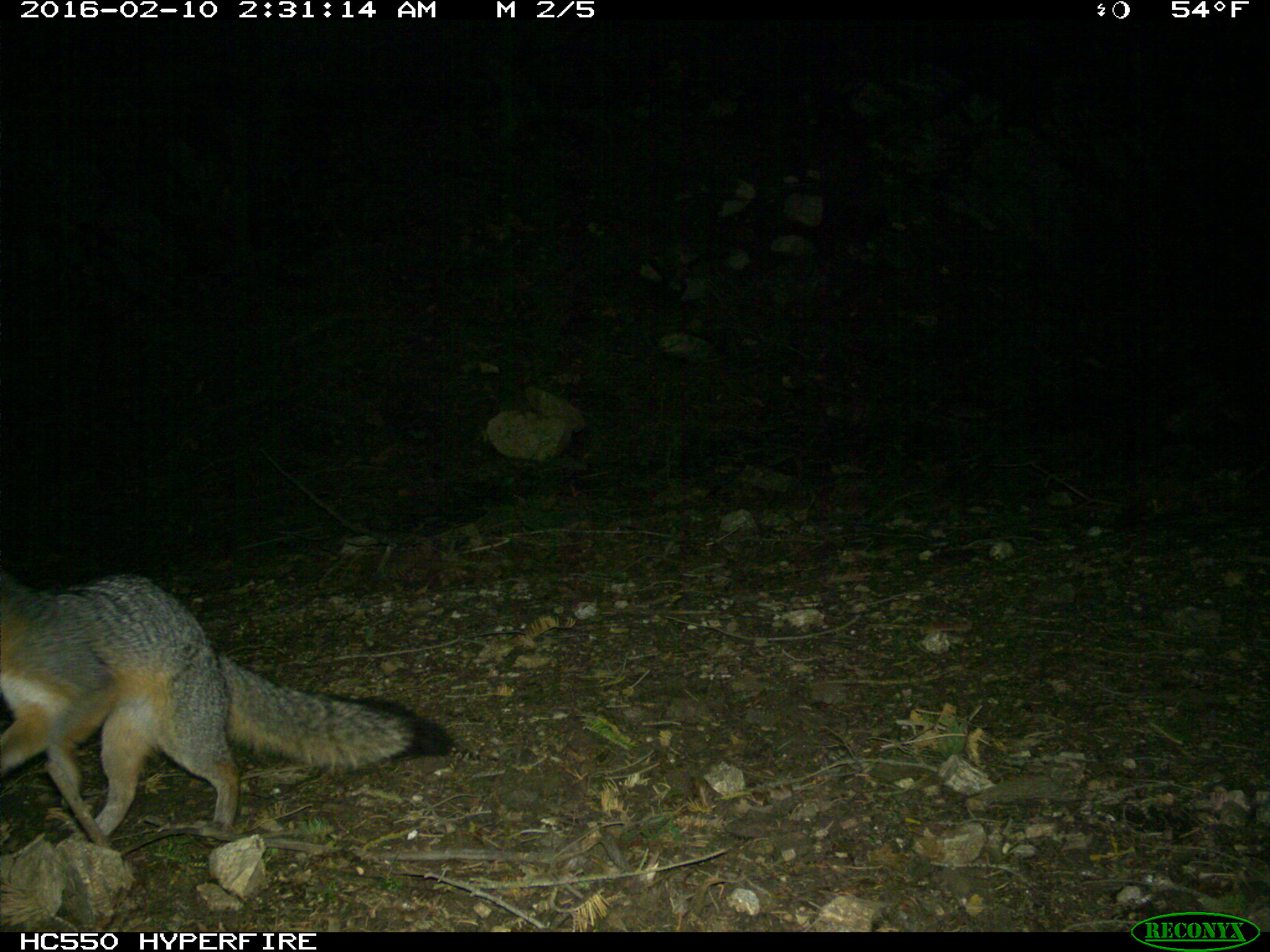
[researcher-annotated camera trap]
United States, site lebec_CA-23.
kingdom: Animalia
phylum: Chordata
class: Mammalia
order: Carnivora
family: Canidae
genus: Urocyon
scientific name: Urocyon cinereoargenteus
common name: gray fox